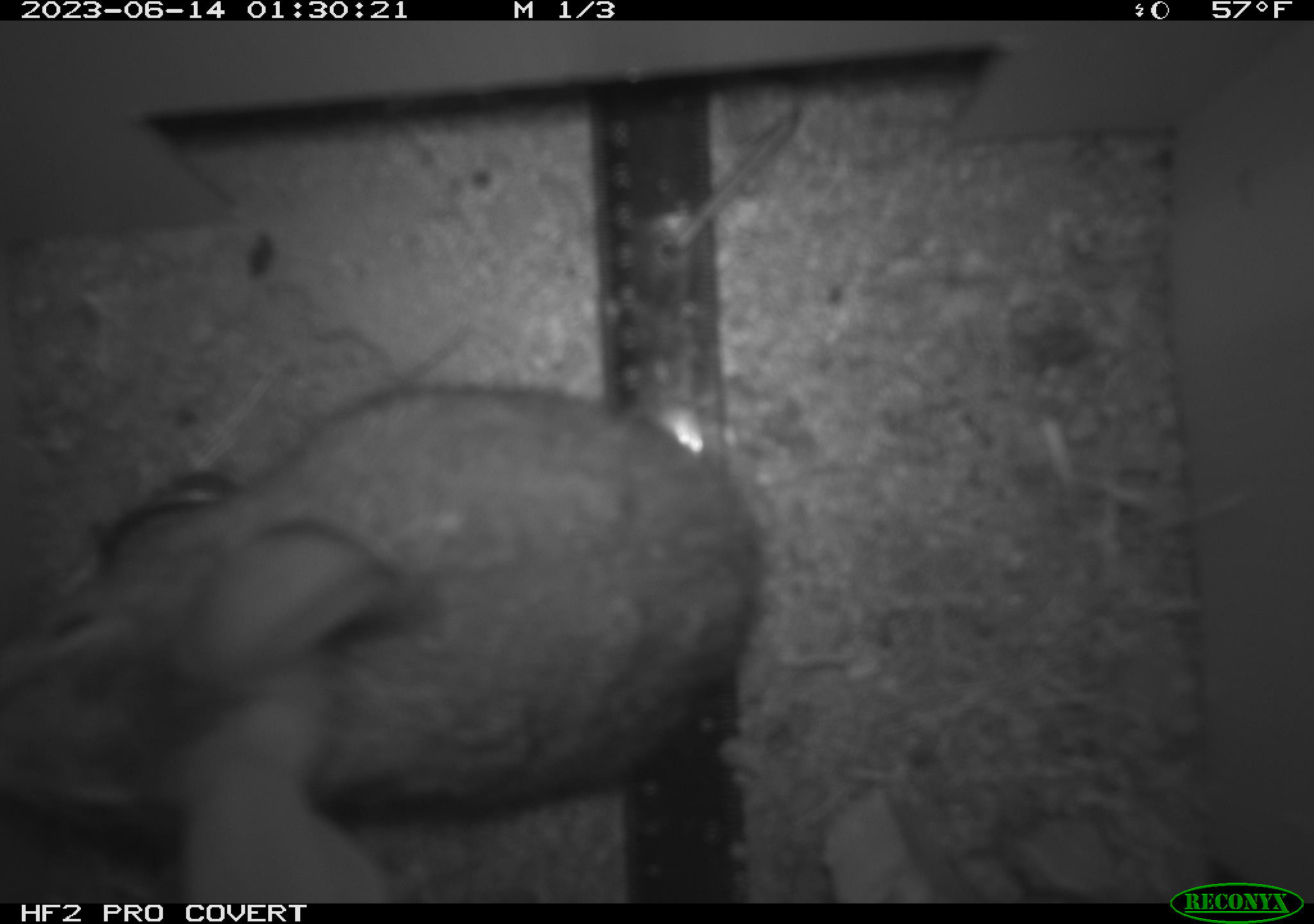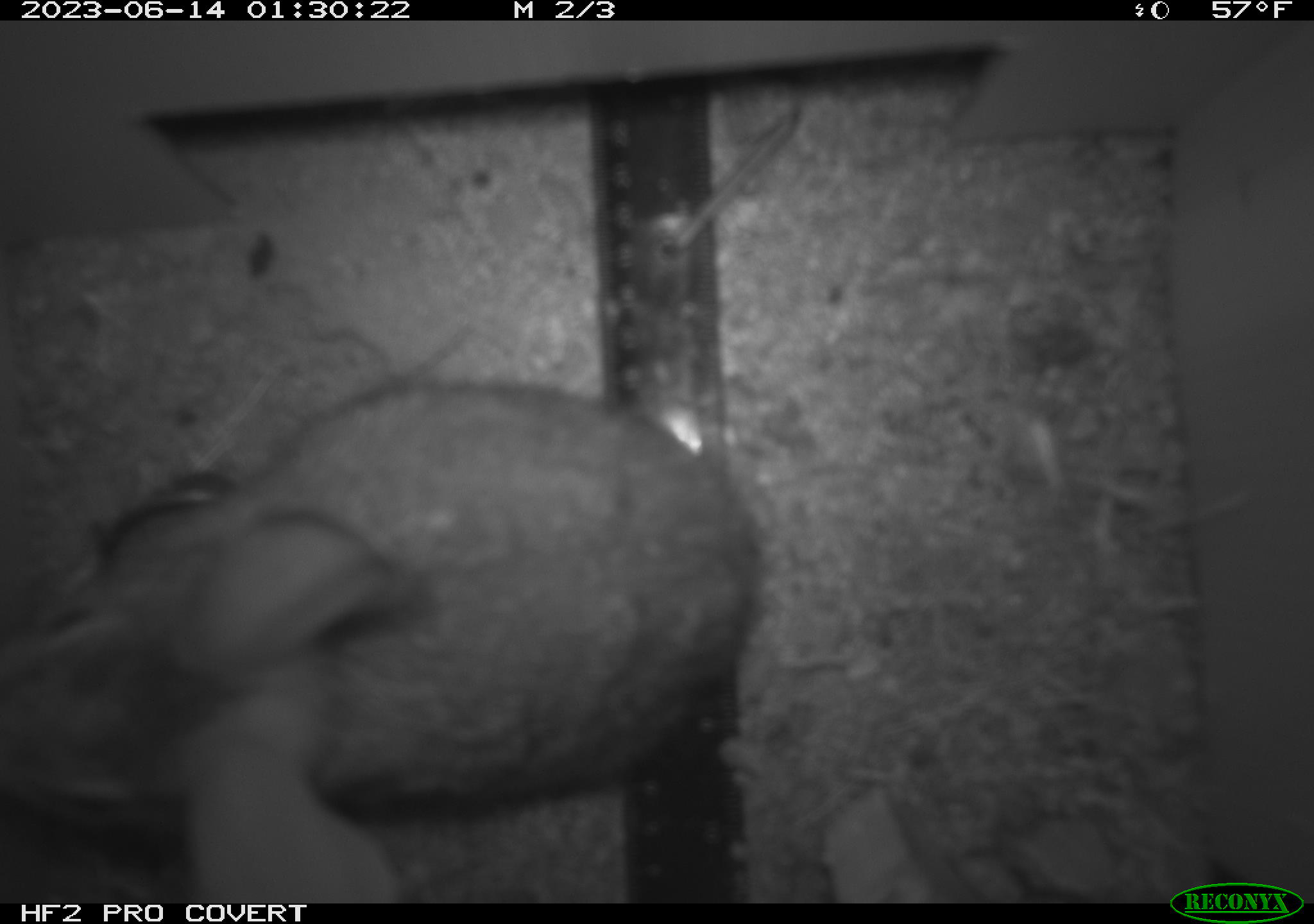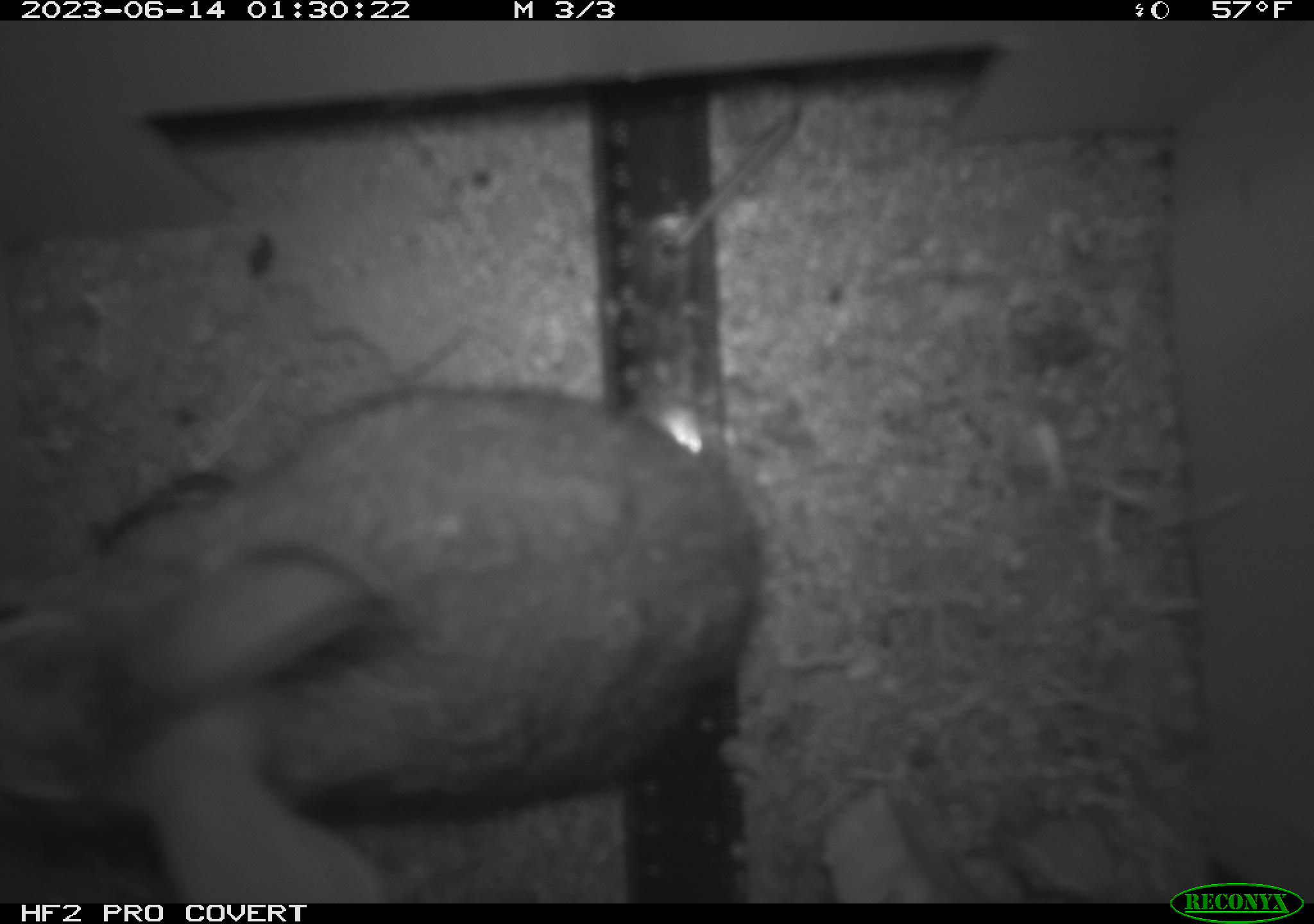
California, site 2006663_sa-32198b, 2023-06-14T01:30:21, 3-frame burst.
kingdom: Animalia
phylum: Chordata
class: Mammalia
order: Lagomorpha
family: Leporidae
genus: Lepus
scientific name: Lepus californicus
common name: black-tailed jackrabbit